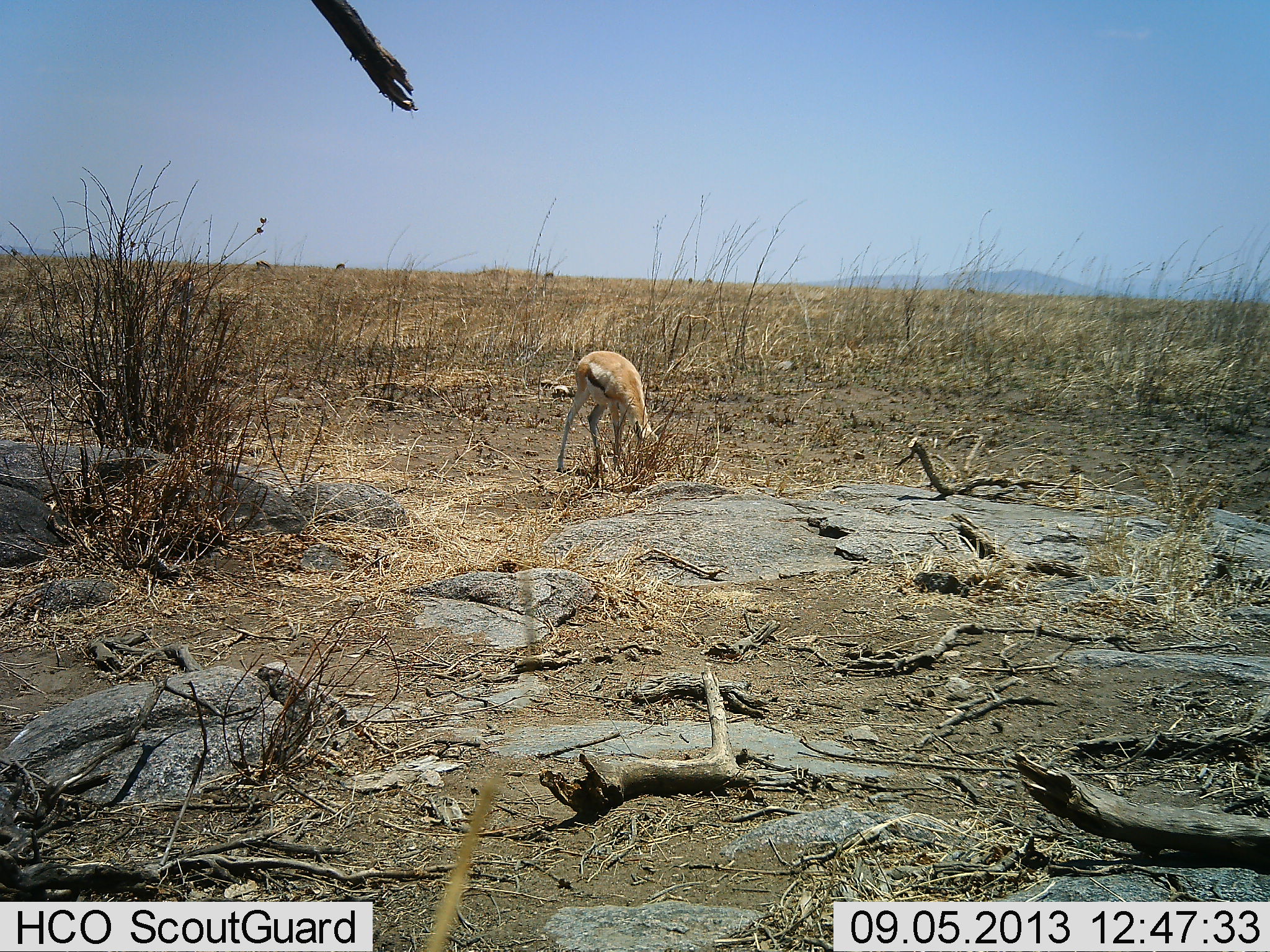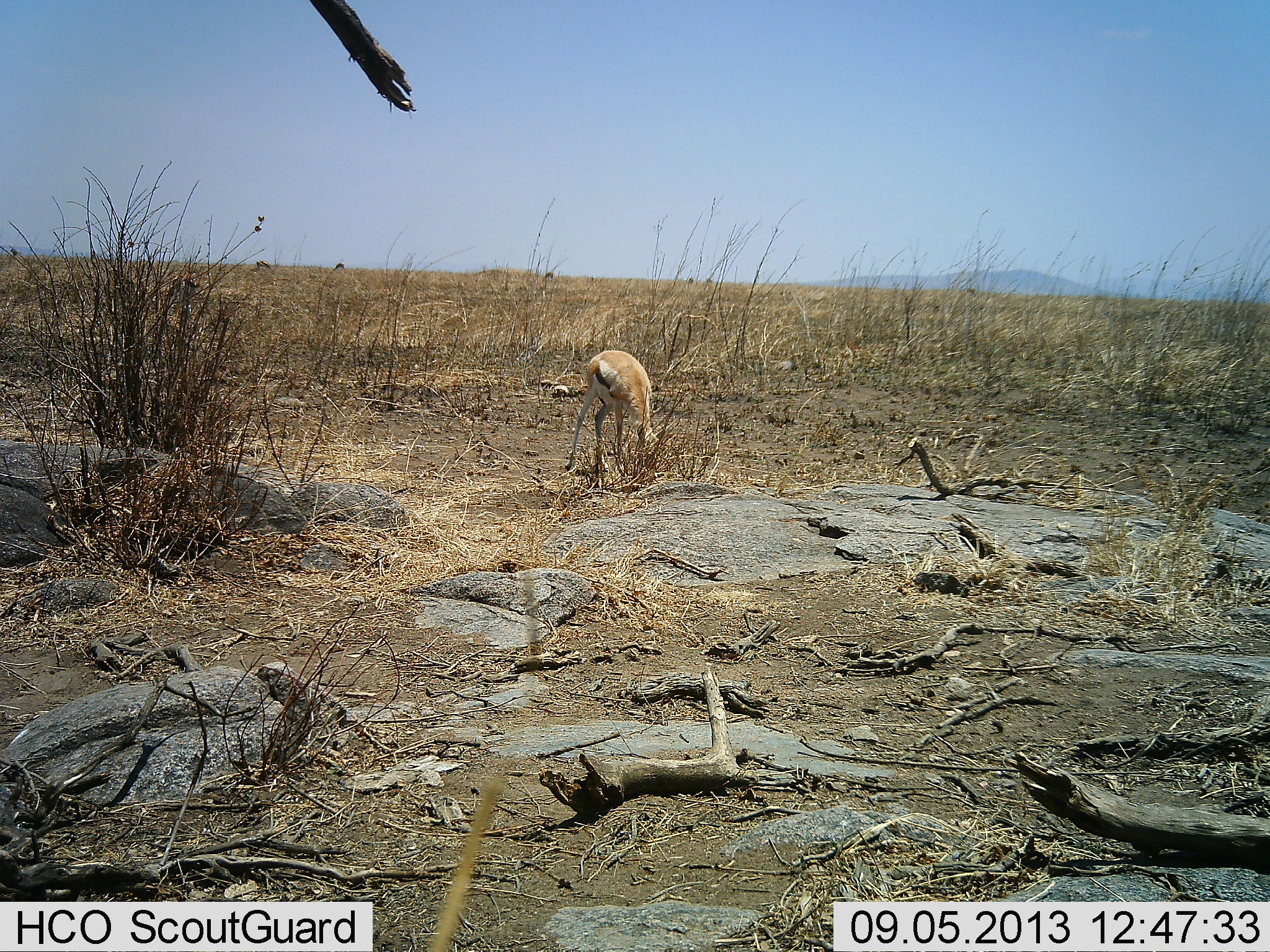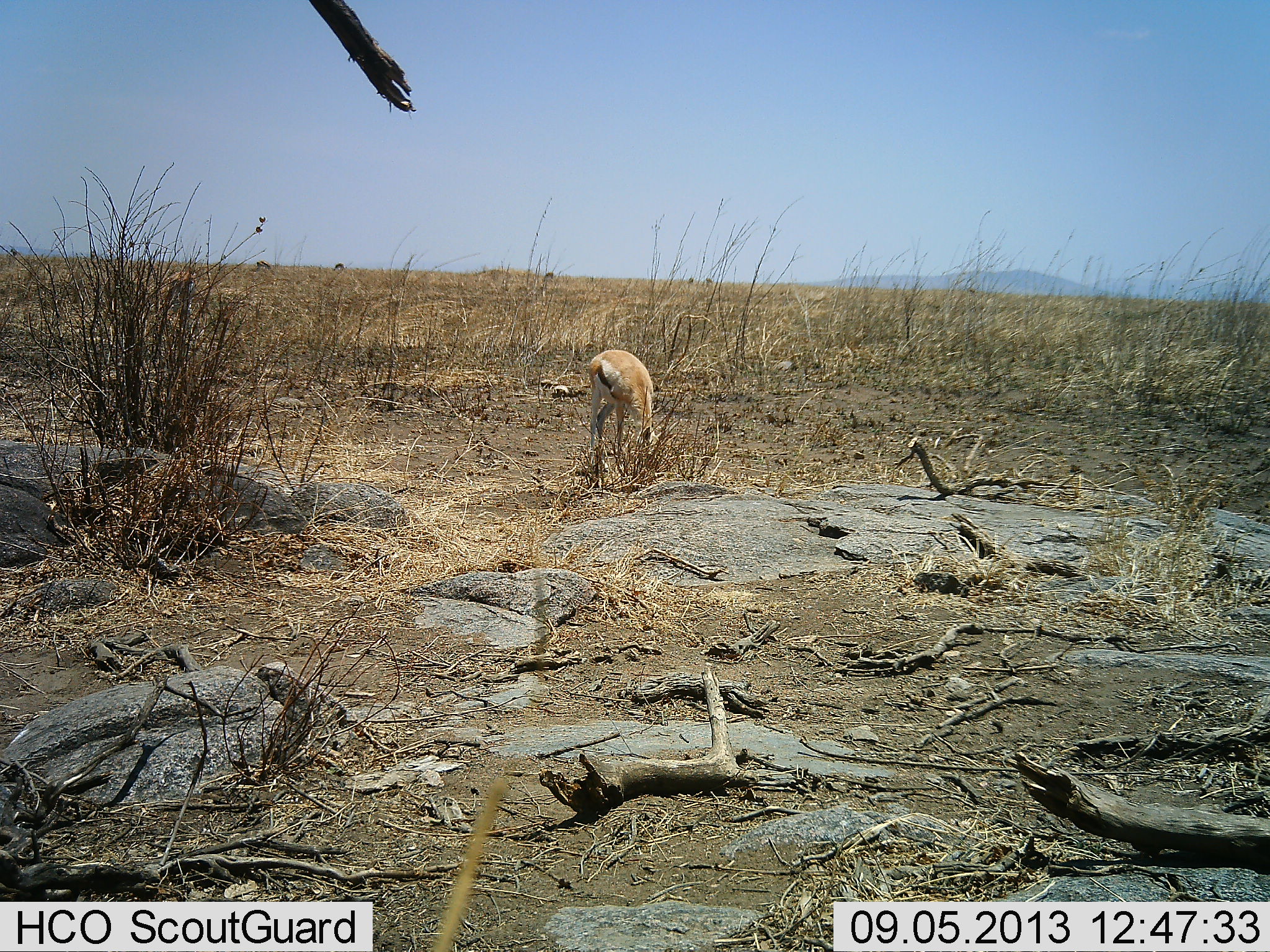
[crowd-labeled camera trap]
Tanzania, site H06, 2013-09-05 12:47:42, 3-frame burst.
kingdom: Animalia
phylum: Chordata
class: Mammalia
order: Artiodactyla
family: Bovidae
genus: Eudorcas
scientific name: Eudorcas thomsonii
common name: thomson's gazelle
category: gazellethomsons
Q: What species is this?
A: Gazellethomsons (thomson's gazelle) (Eudorcas thomsonii).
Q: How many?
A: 1.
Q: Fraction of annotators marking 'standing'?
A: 11%.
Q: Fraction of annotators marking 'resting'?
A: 0%.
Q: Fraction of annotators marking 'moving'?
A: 0%.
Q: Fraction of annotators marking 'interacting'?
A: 0%.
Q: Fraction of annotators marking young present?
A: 4%.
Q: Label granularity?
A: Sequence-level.